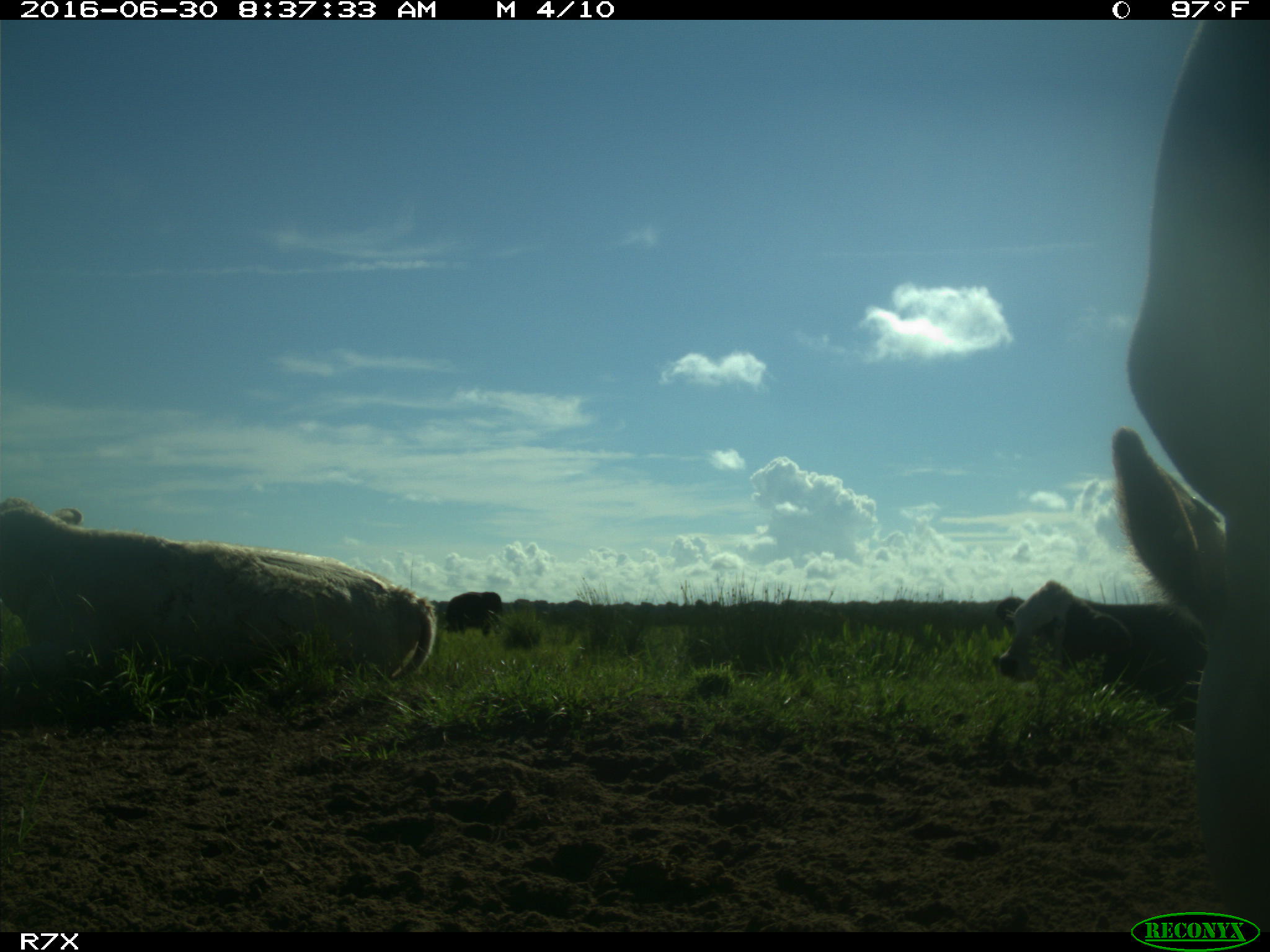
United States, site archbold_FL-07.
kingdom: Animalia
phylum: Chordata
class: Mammalia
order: Artiodactyla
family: Bovidae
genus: Bos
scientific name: Bos taurus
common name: domestic cow